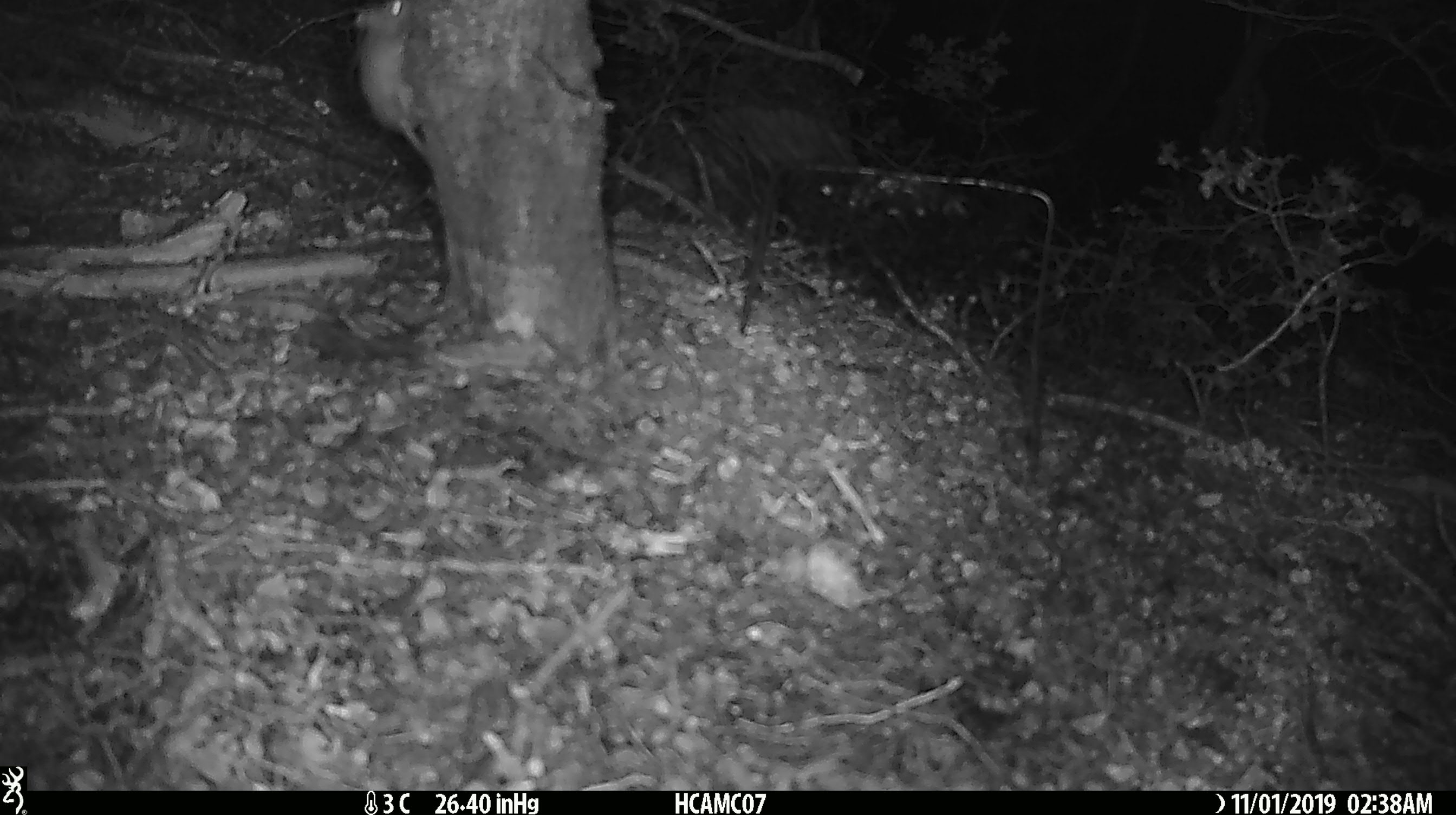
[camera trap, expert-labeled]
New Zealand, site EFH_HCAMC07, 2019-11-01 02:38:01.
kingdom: Animalia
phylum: Chordata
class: Mammalia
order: Rodentia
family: Muridae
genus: Mus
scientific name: Mus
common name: mouse